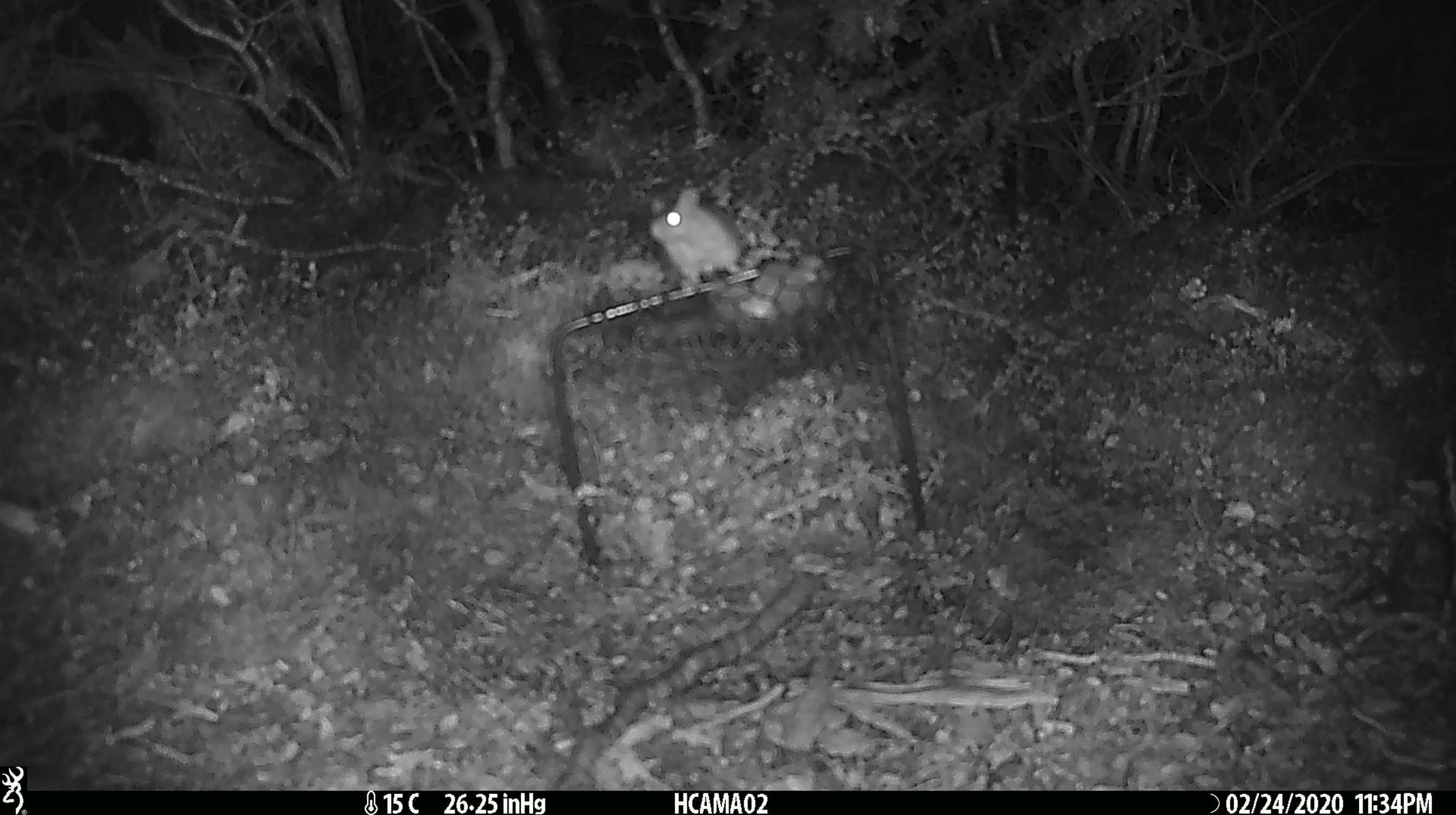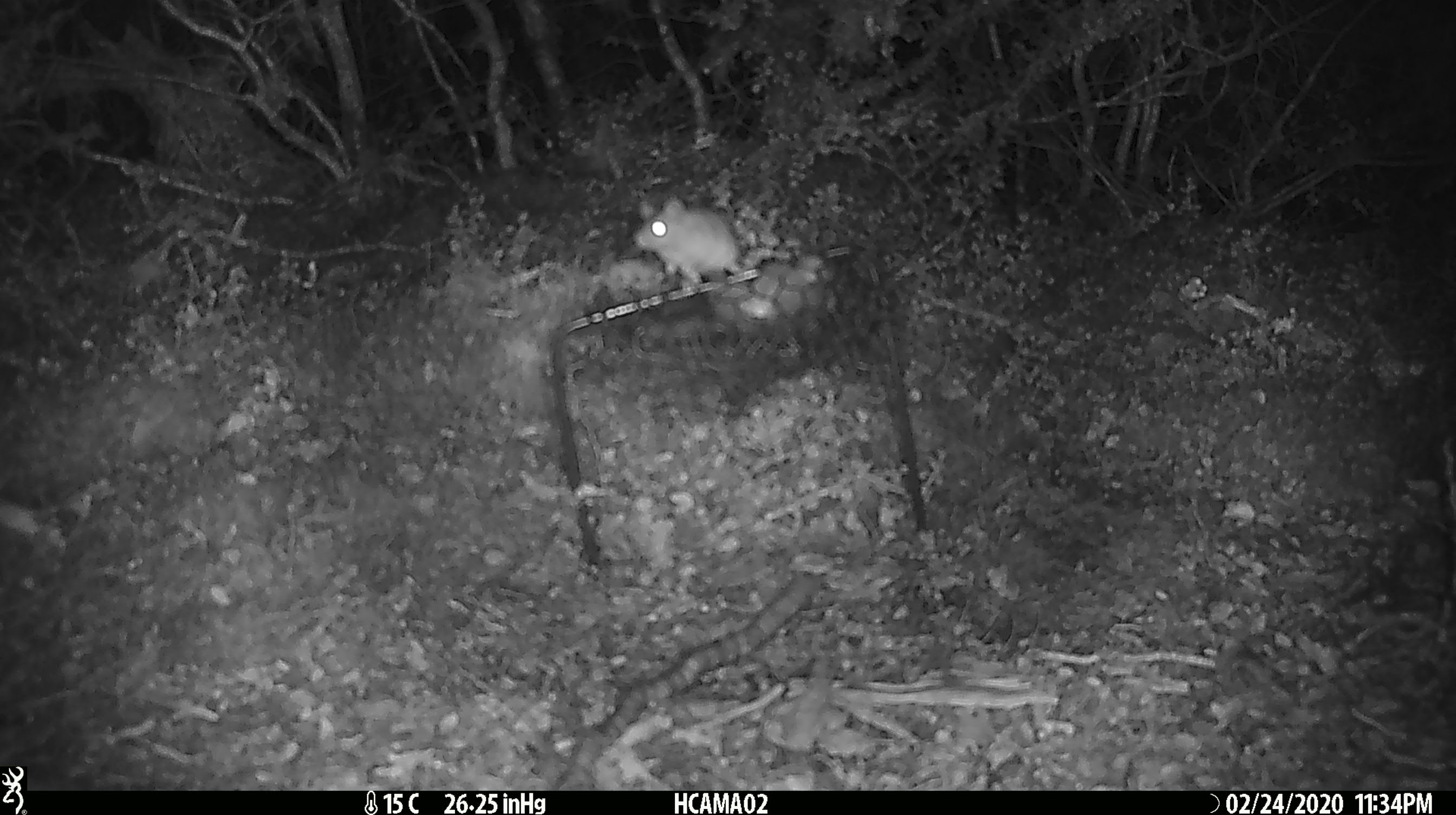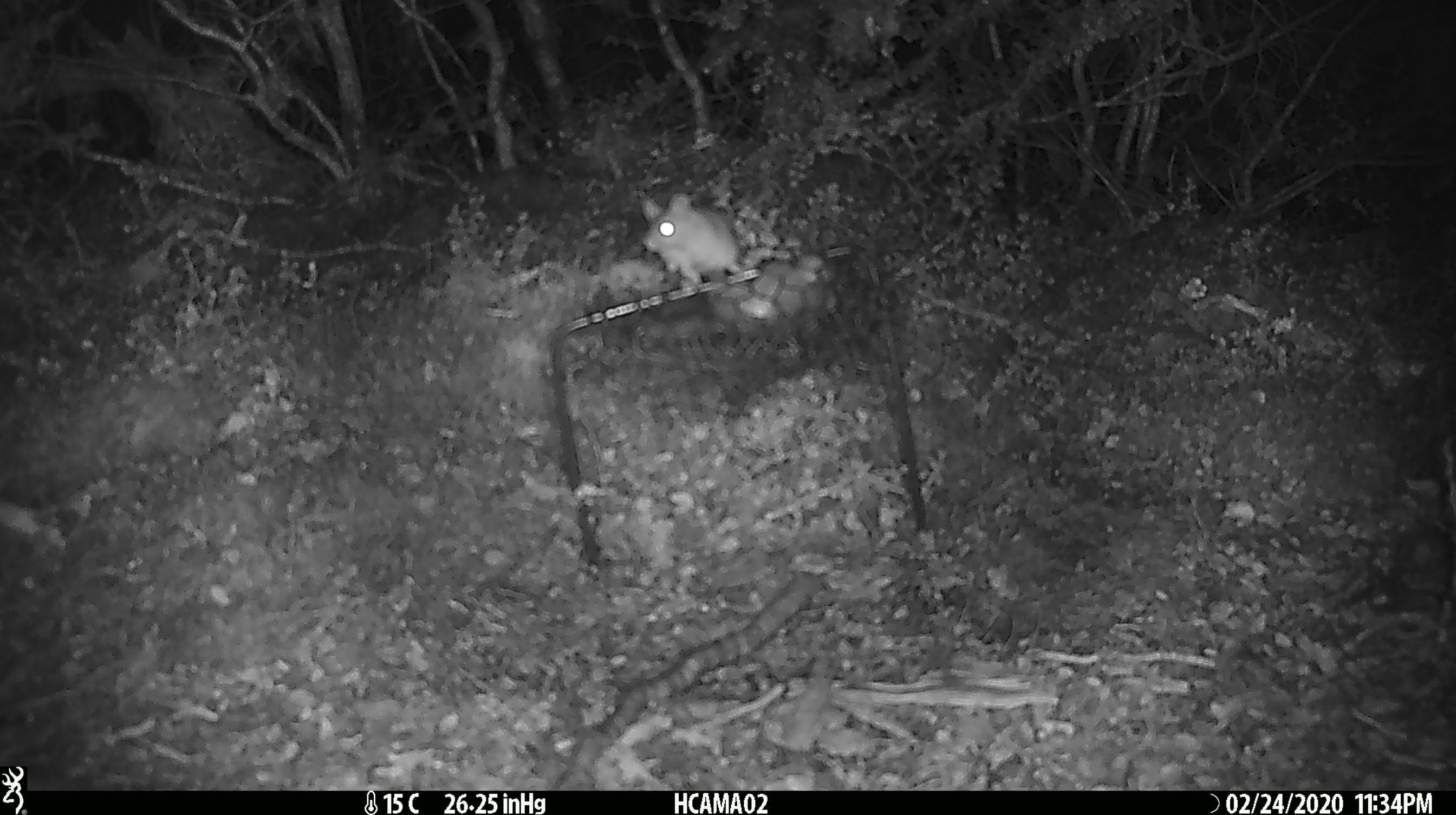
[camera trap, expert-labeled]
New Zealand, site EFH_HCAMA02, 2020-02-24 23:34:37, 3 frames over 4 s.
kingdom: Animalia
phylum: Chordata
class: Mammalia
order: Rodentia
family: Muridae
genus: Mus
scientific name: Mus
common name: mouse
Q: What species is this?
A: Mouse (Mus).